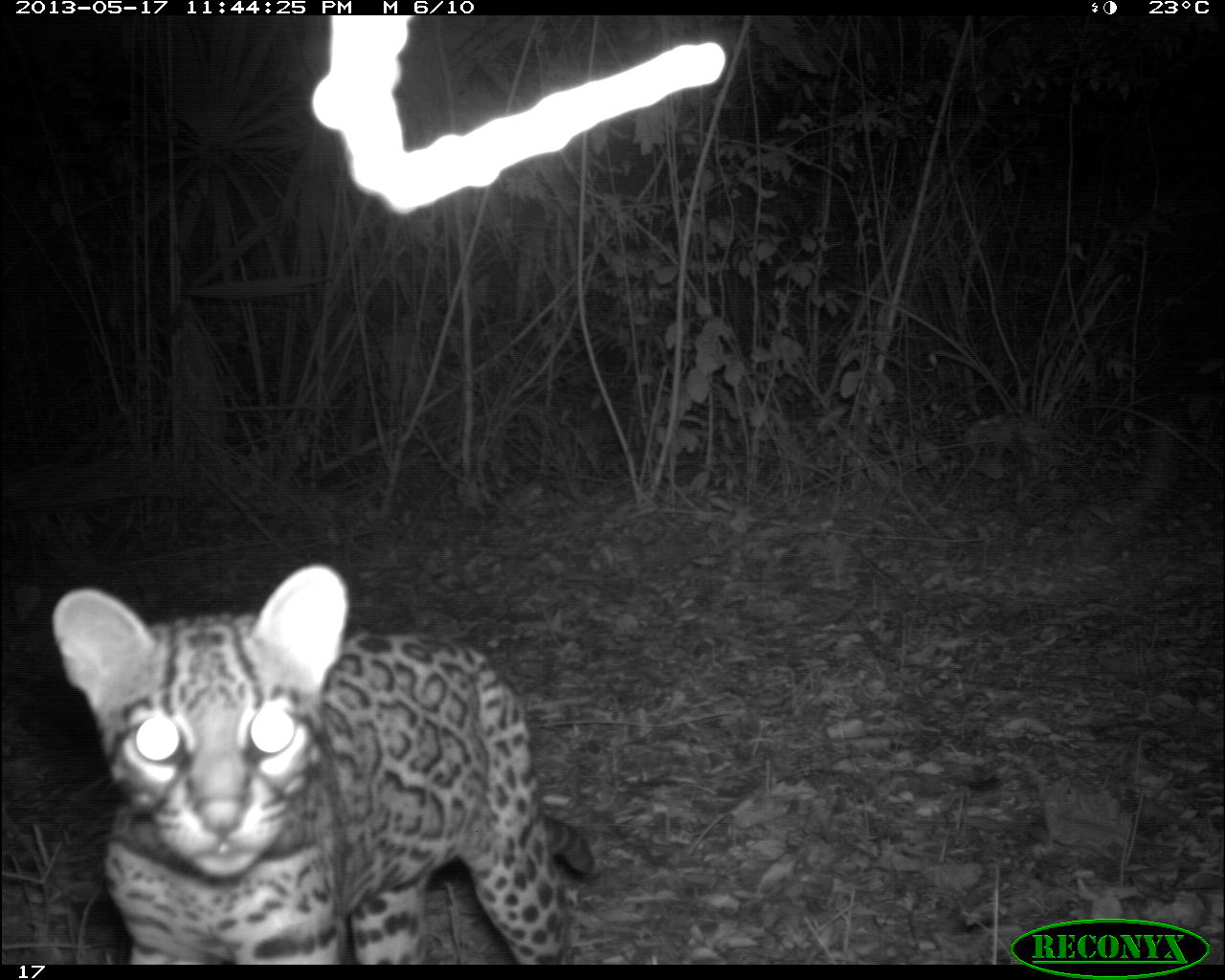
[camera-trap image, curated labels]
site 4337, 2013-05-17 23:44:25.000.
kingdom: Animalia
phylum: Chordata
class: Mammalia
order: Carnivora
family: Felidae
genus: Leopardus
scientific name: Leopardus pardalis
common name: ocelot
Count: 1.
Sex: female.